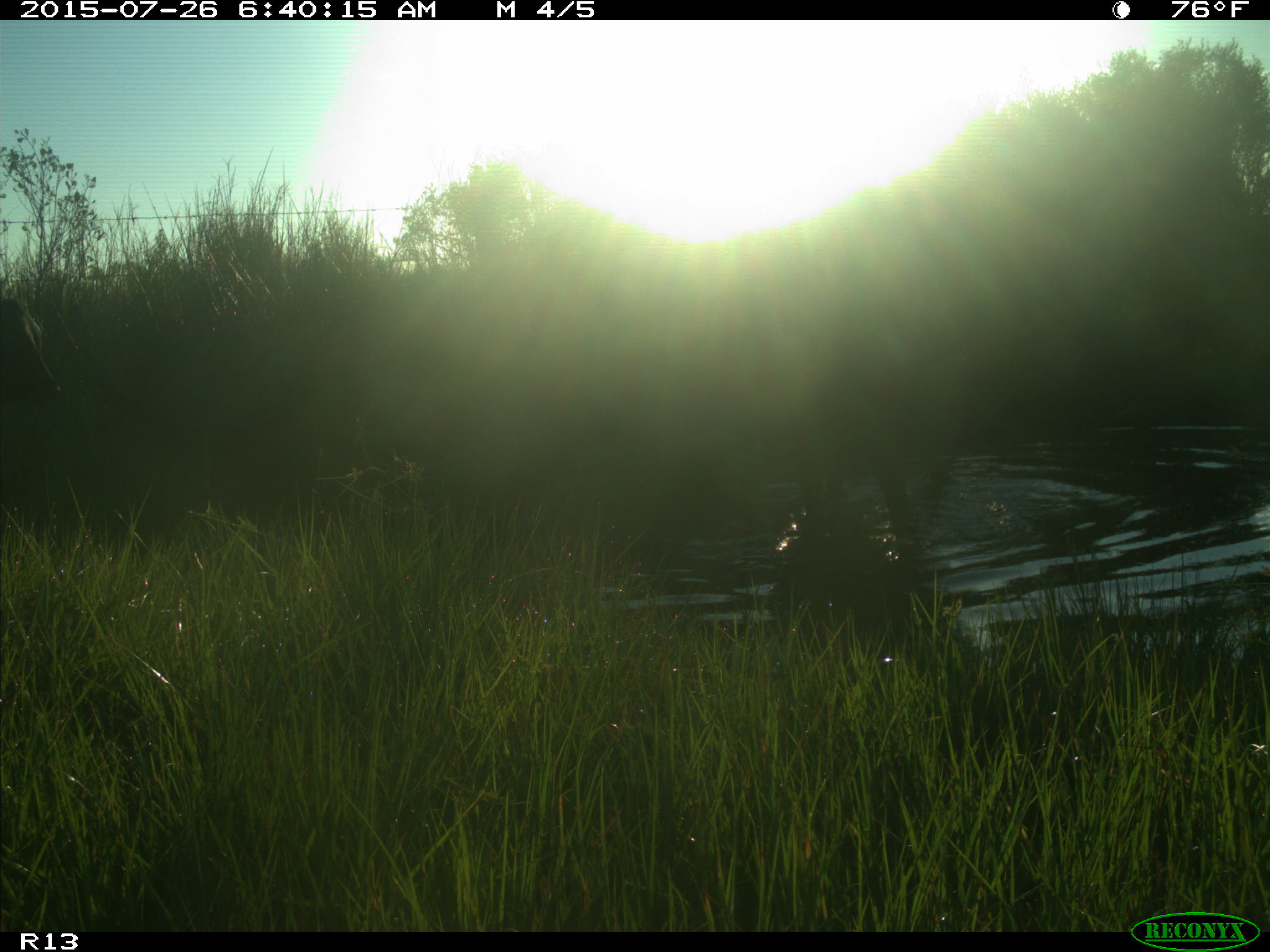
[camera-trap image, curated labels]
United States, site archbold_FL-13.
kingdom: Animalia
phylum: Chordata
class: Mammalia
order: Artiodactyla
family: Bovidae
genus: Bos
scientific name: Bos taurus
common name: domestic cow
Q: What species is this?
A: Bos taurus (domestic cow).